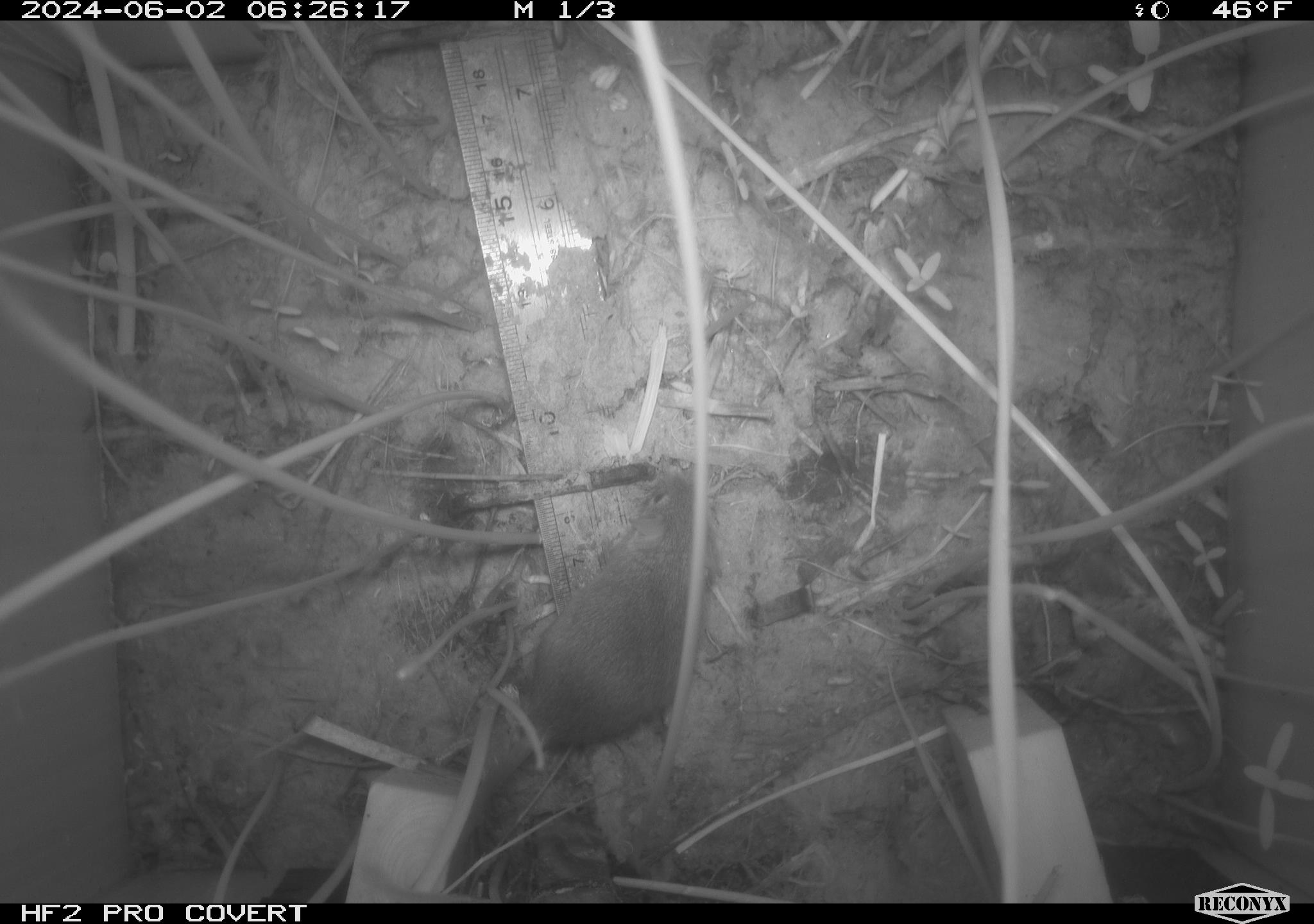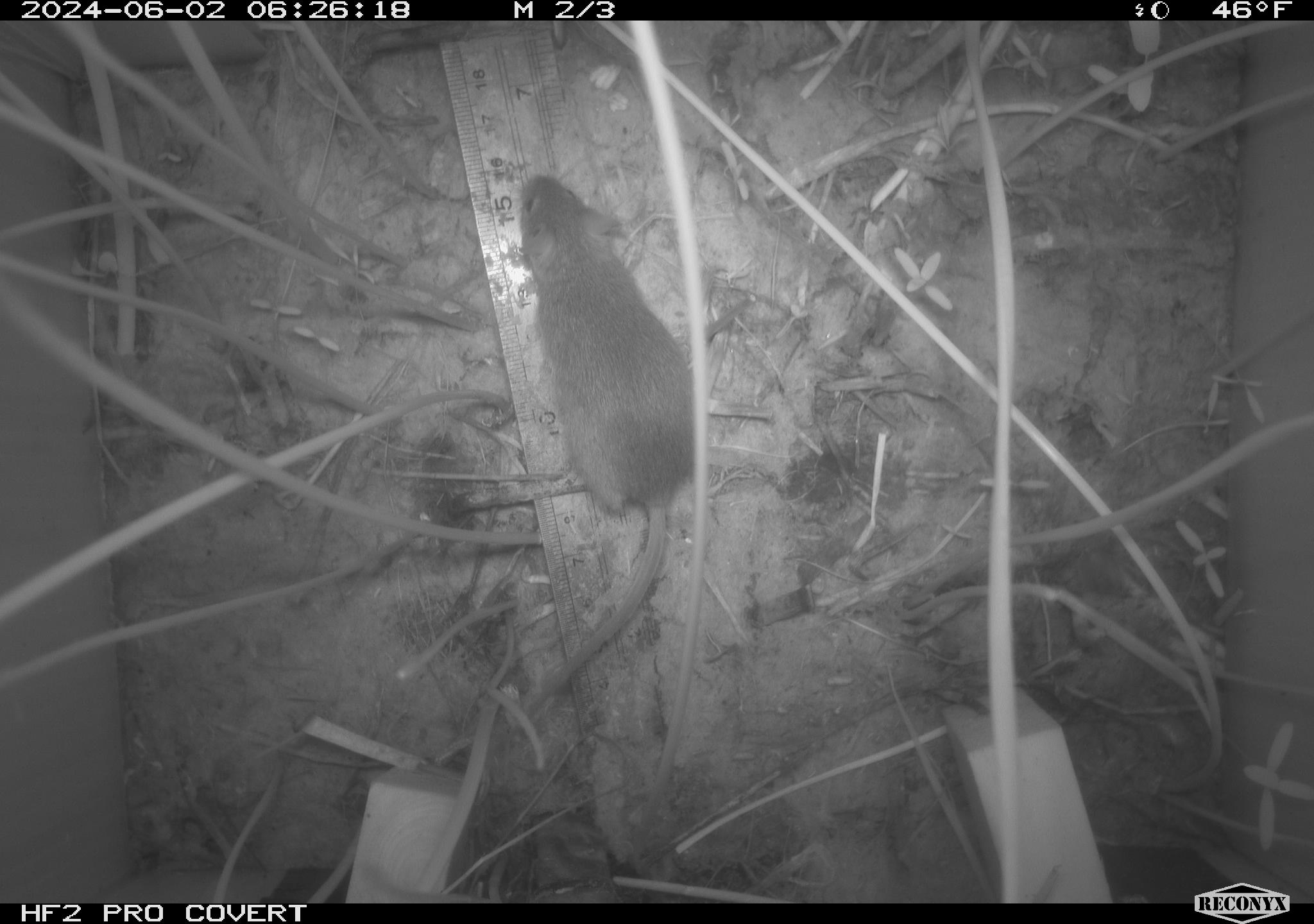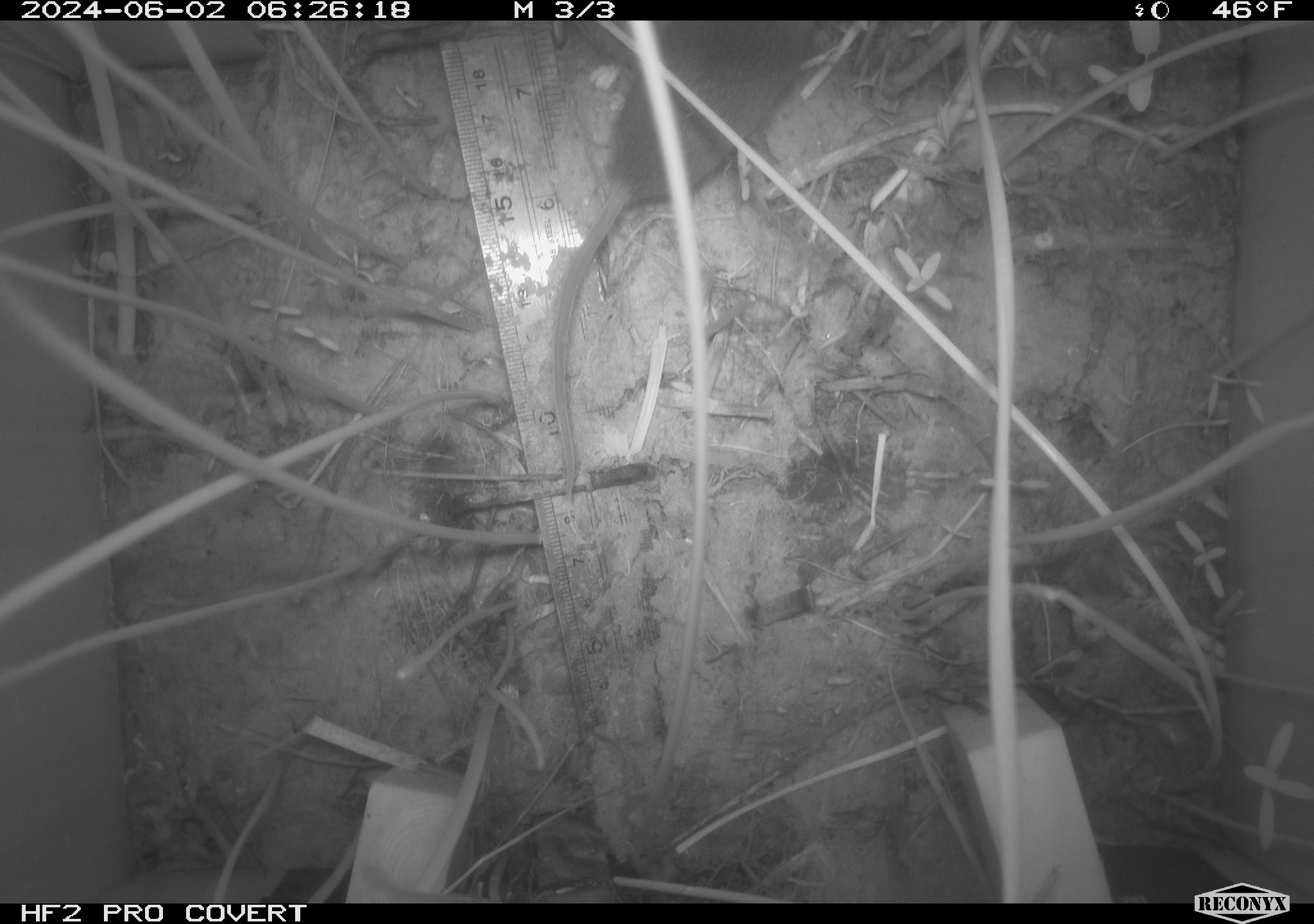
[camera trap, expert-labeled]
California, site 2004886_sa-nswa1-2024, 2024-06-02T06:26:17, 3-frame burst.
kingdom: Animalia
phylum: Chordata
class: Mammalia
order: Rodentia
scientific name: Rodentia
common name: rodent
Rodent (Rodentia).